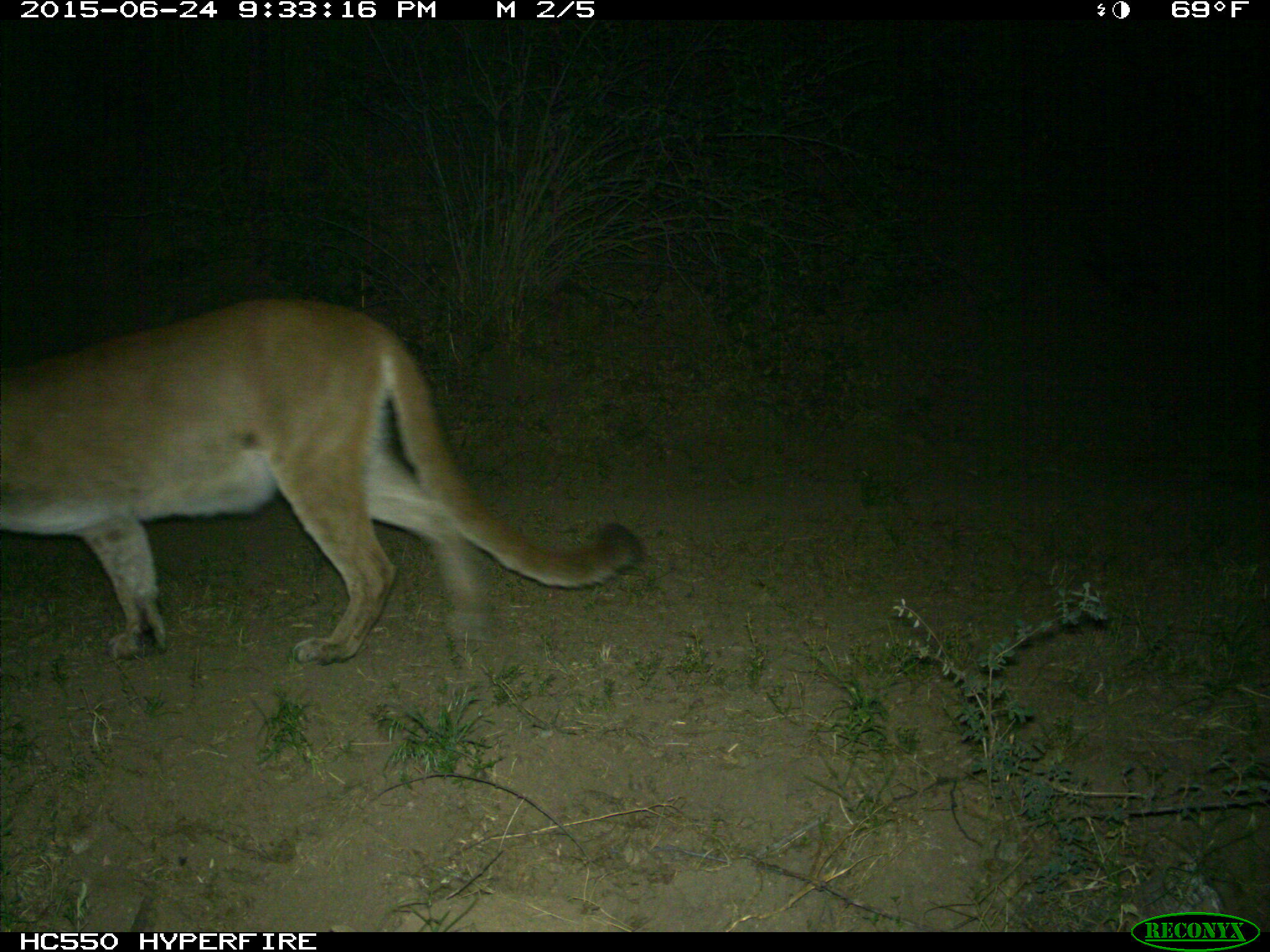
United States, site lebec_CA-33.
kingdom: Animalia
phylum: Chordata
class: Mammalia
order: Carnivora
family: Felidae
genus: Puma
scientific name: Puma concolor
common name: mountain lion